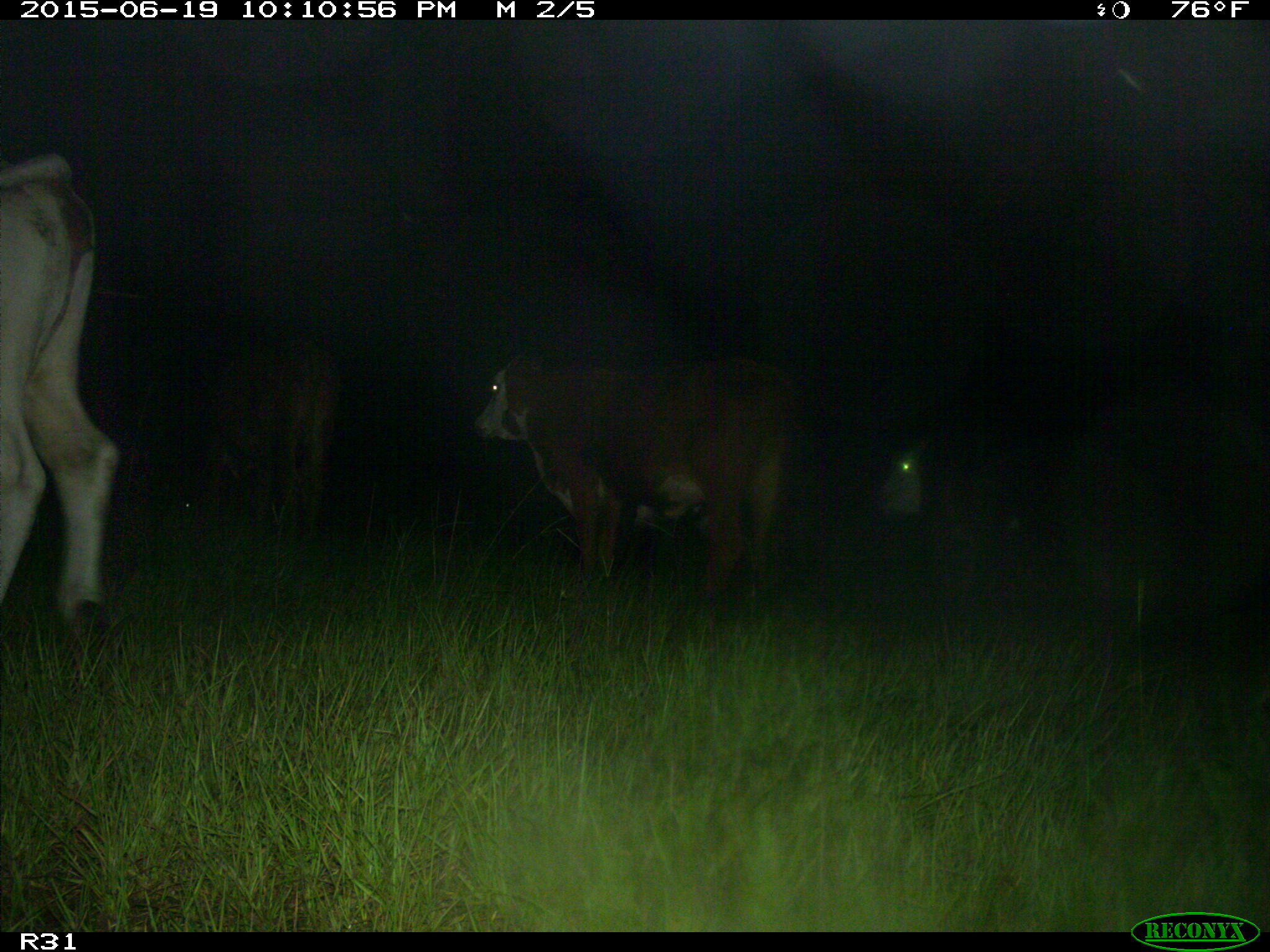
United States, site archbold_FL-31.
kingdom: Animalia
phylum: Chordata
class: Mammalia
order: Artiodactyla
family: Bovidae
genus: Bos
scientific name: Bos taurus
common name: domestic cow